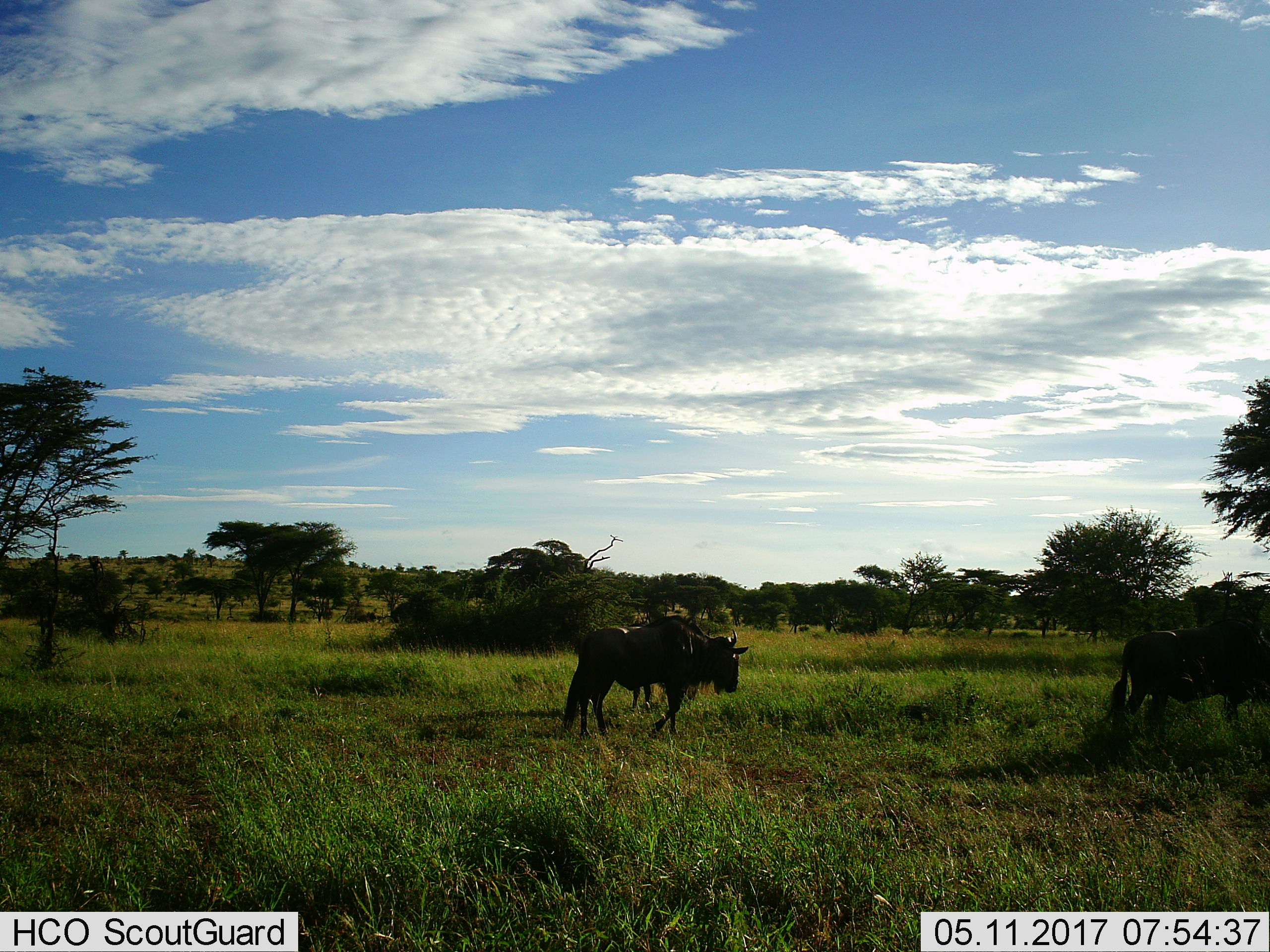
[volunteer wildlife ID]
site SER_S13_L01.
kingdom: Animalia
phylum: Chordata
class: Mammalia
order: Artiodactyla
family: Bovidae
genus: Connochaetes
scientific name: Connochaetes taurinus taurinus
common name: blue wildebeest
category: wildebeestblue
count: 3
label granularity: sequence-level